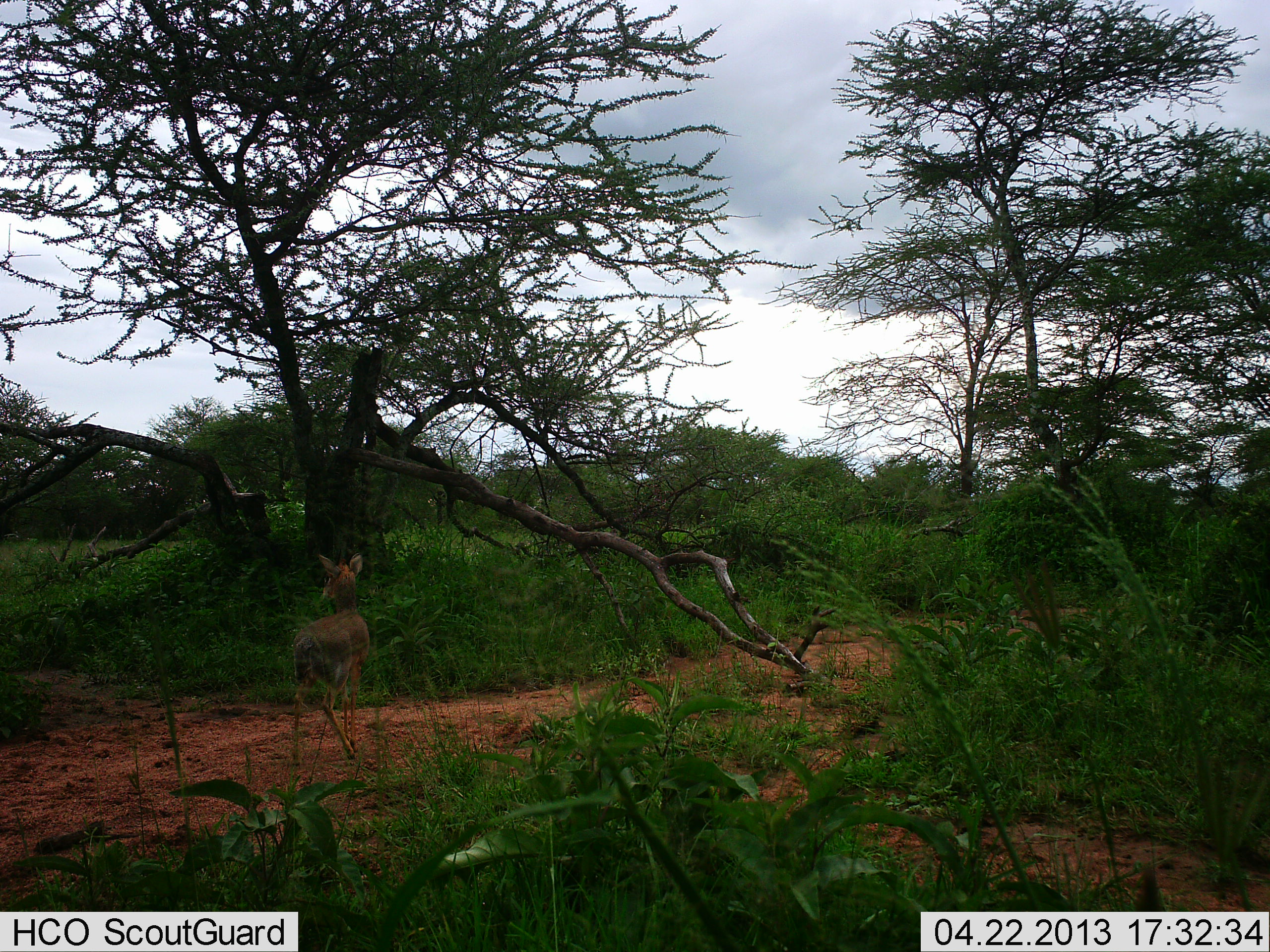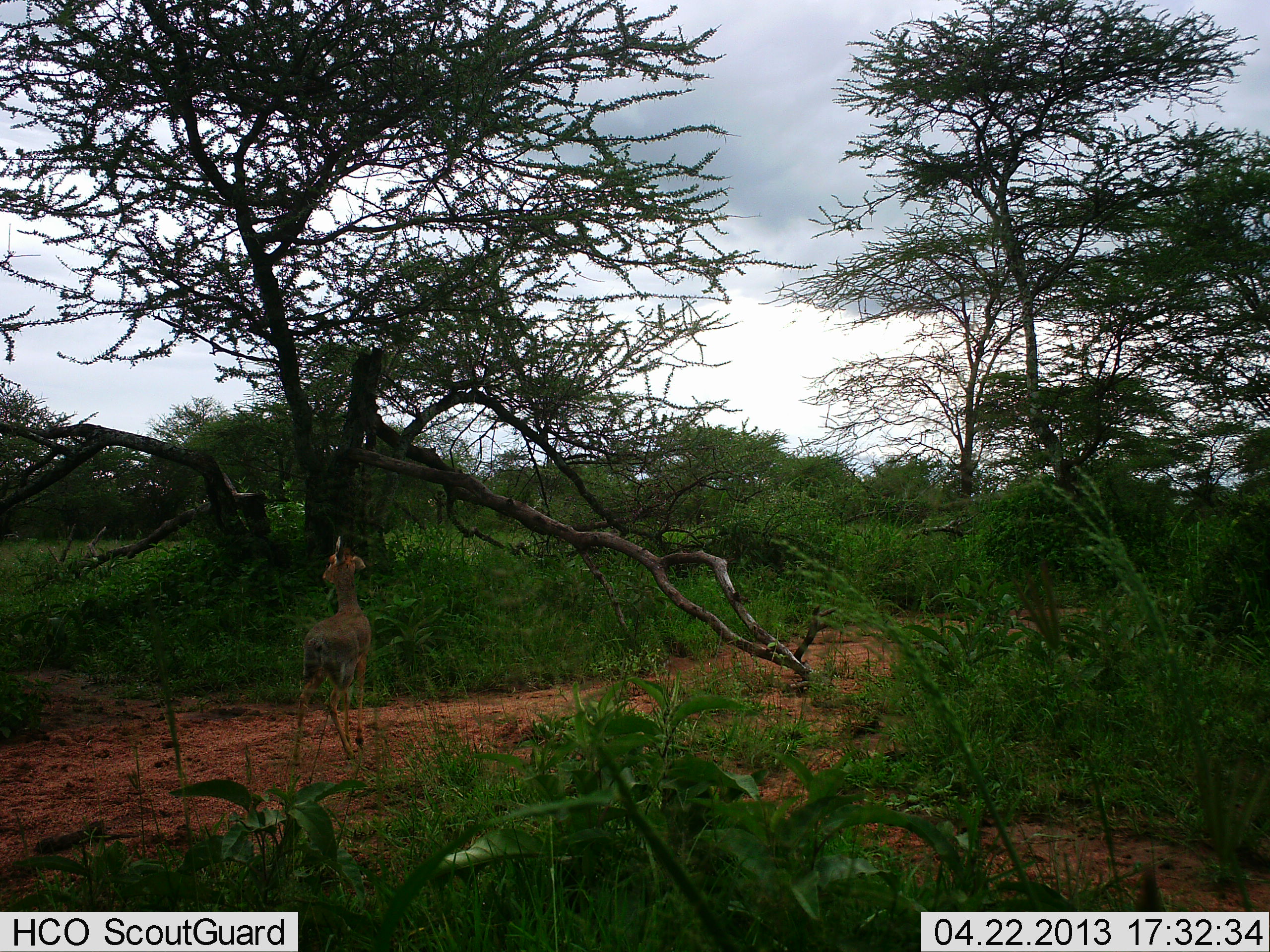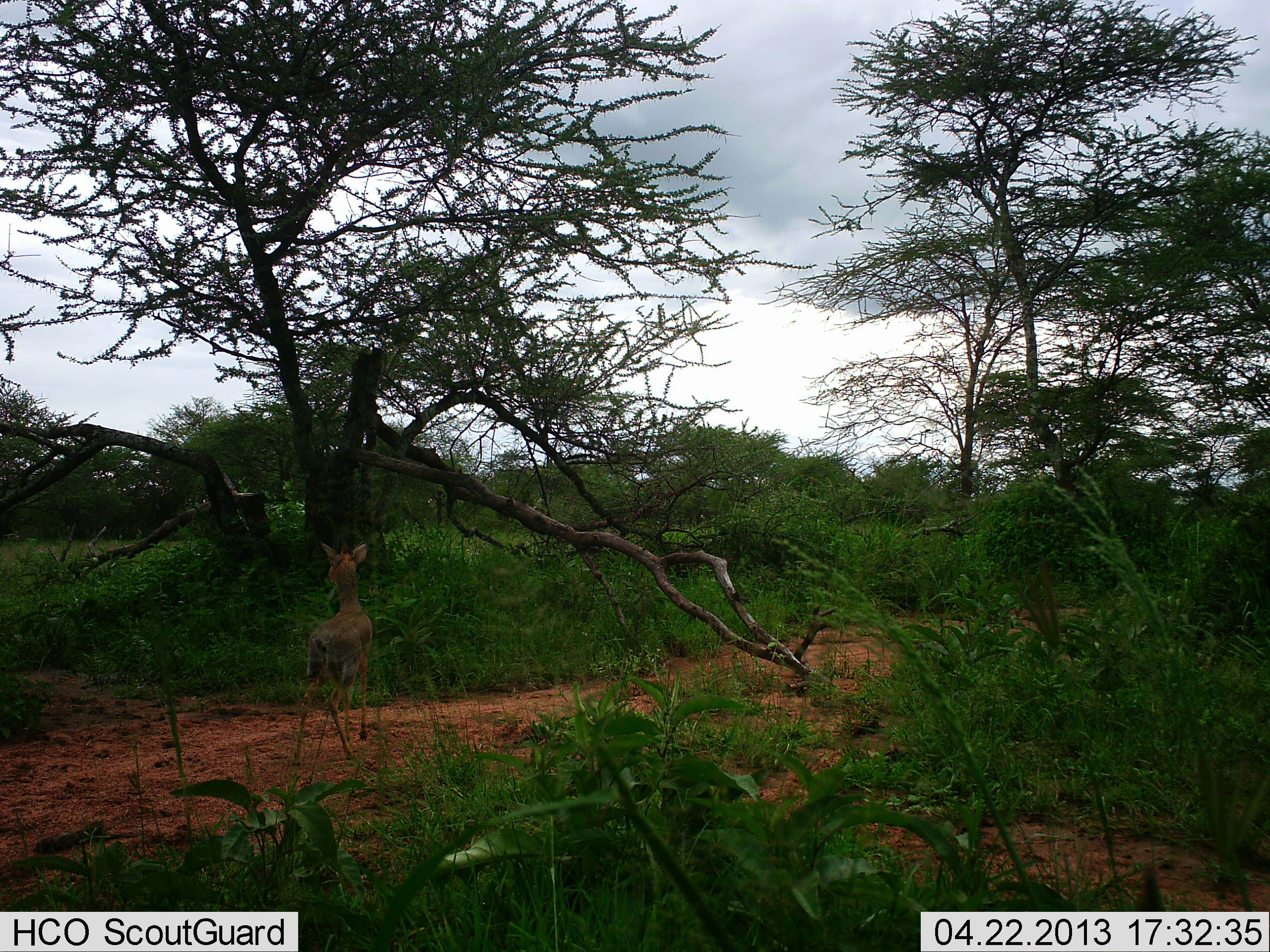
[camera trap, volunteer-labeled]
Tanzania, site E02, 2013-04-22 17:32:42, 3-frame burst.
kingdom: Animalia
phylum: Chordata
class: Mammalia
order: Artiodactyla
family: Bovidae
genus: Madoqua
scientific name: Madoqua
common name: dikdik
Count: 1.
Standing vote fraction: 100%.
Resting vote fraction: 0%.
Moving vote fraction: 0%.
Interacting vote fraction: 0%.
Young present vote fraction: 0%.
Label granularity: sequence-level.